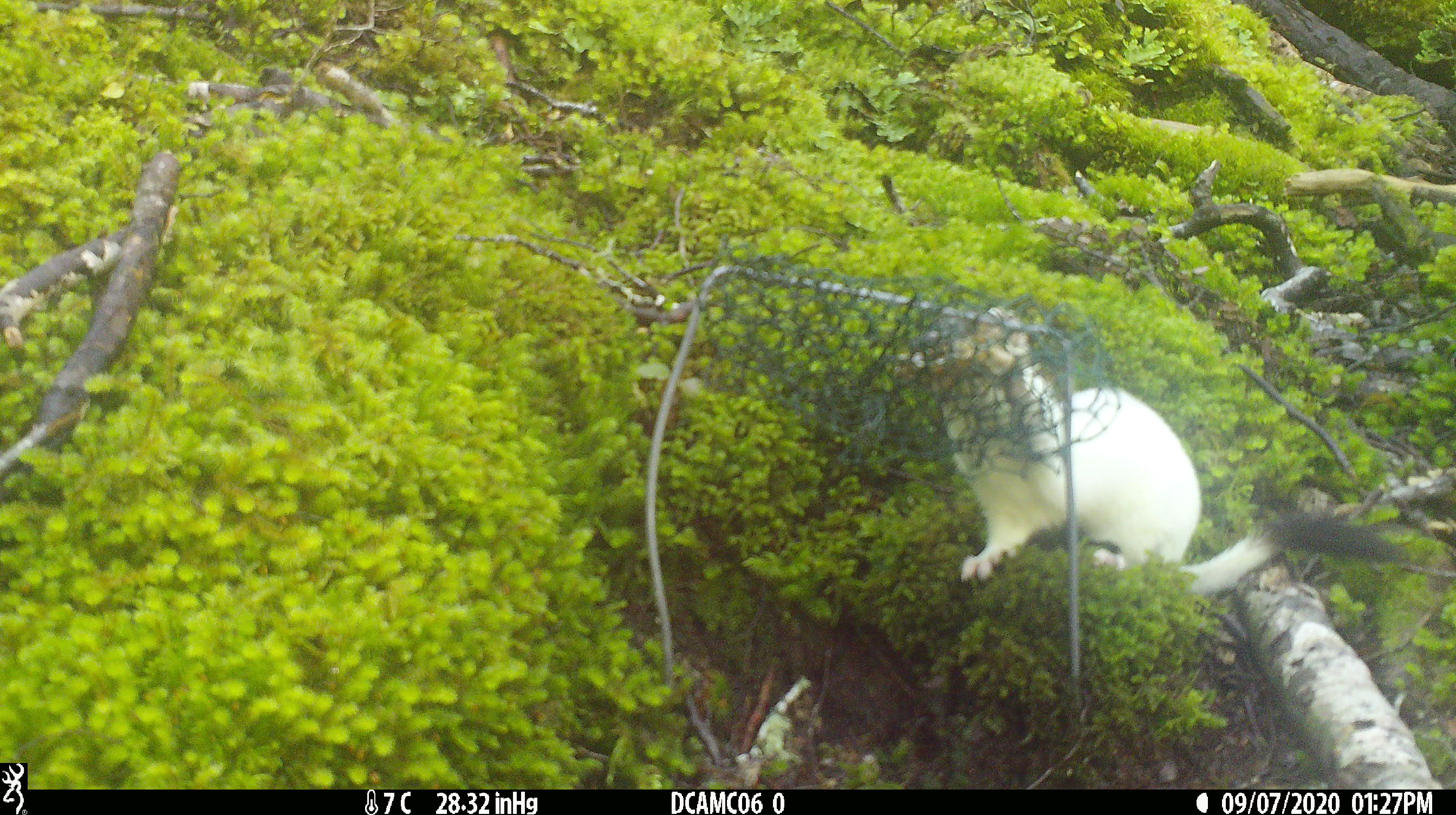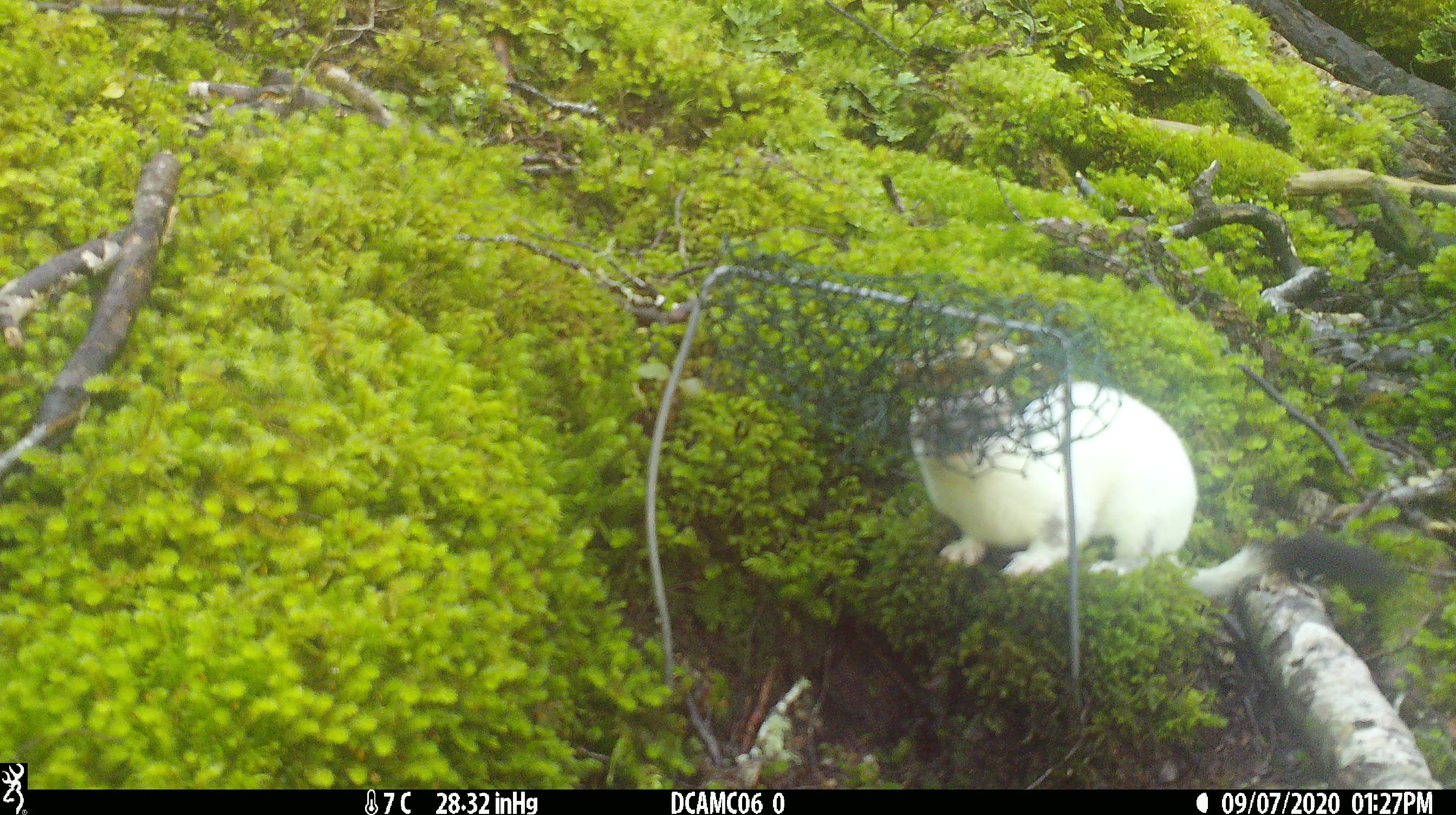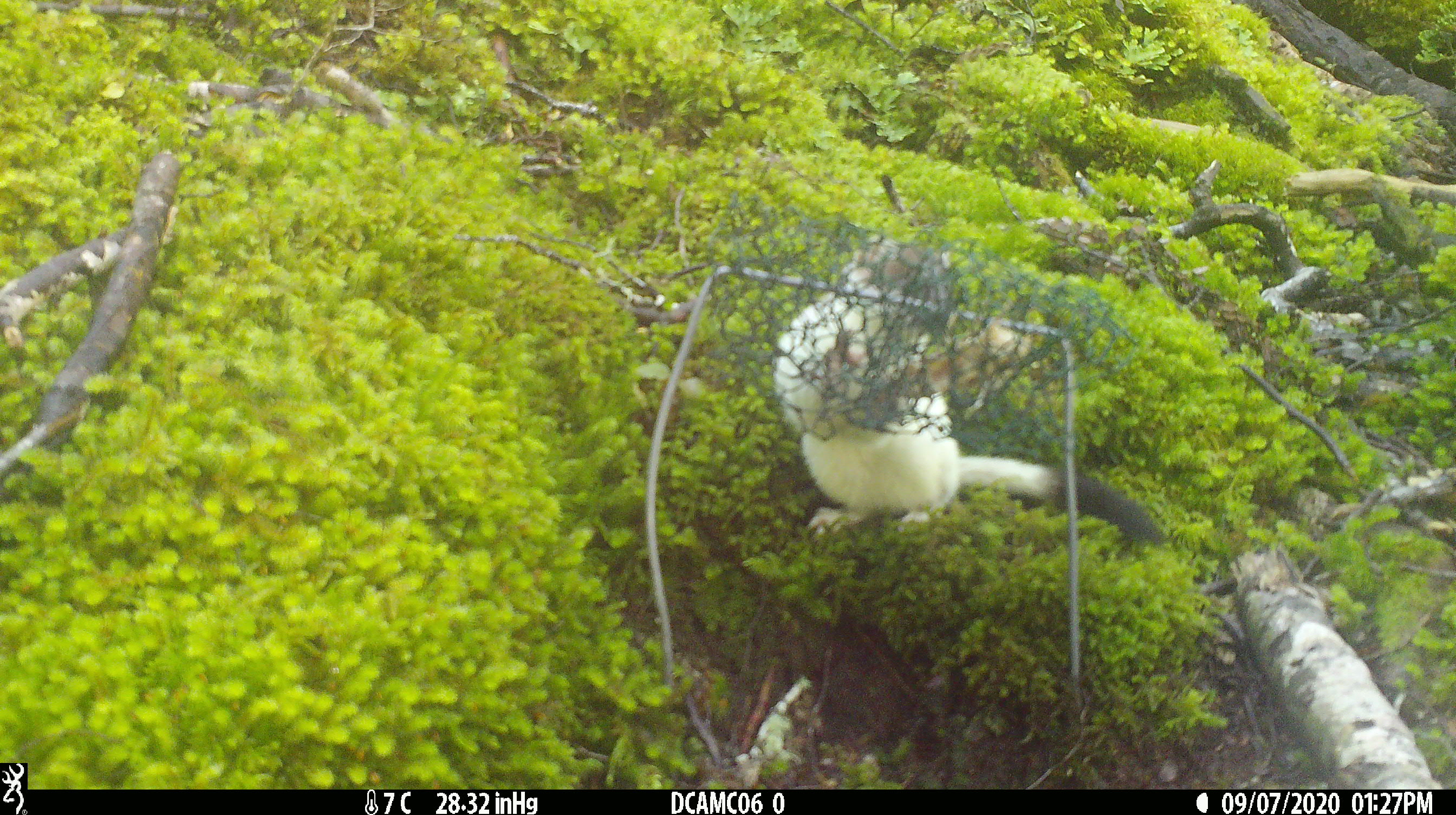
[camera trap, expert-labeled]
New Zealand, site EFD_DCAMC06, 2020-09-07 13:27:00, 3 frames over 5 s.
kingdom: Animalia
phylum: Chordata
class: Mammalia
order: Carnivora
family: Mustelidae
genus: Mustela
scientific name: Mustela erminea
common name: stoat